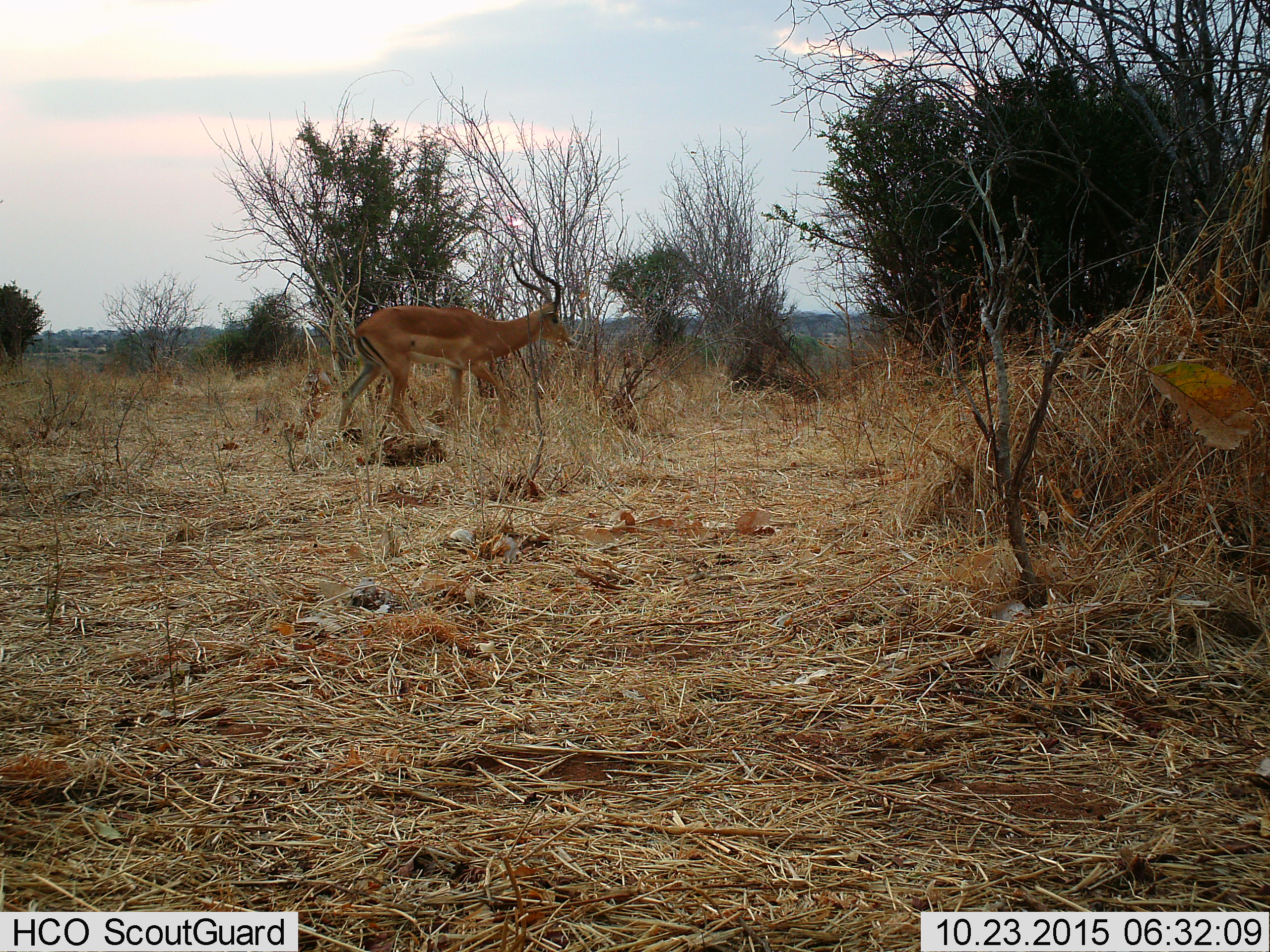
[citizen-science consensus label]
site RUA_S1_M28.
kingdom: Animalia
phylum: Chordata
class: Mammalia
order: Artiodactyla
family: Bovidae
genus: Aepyceros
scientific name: Aepyceros melampus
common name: impala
Impala (Aepyceros melampus), count 1. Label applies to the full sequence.